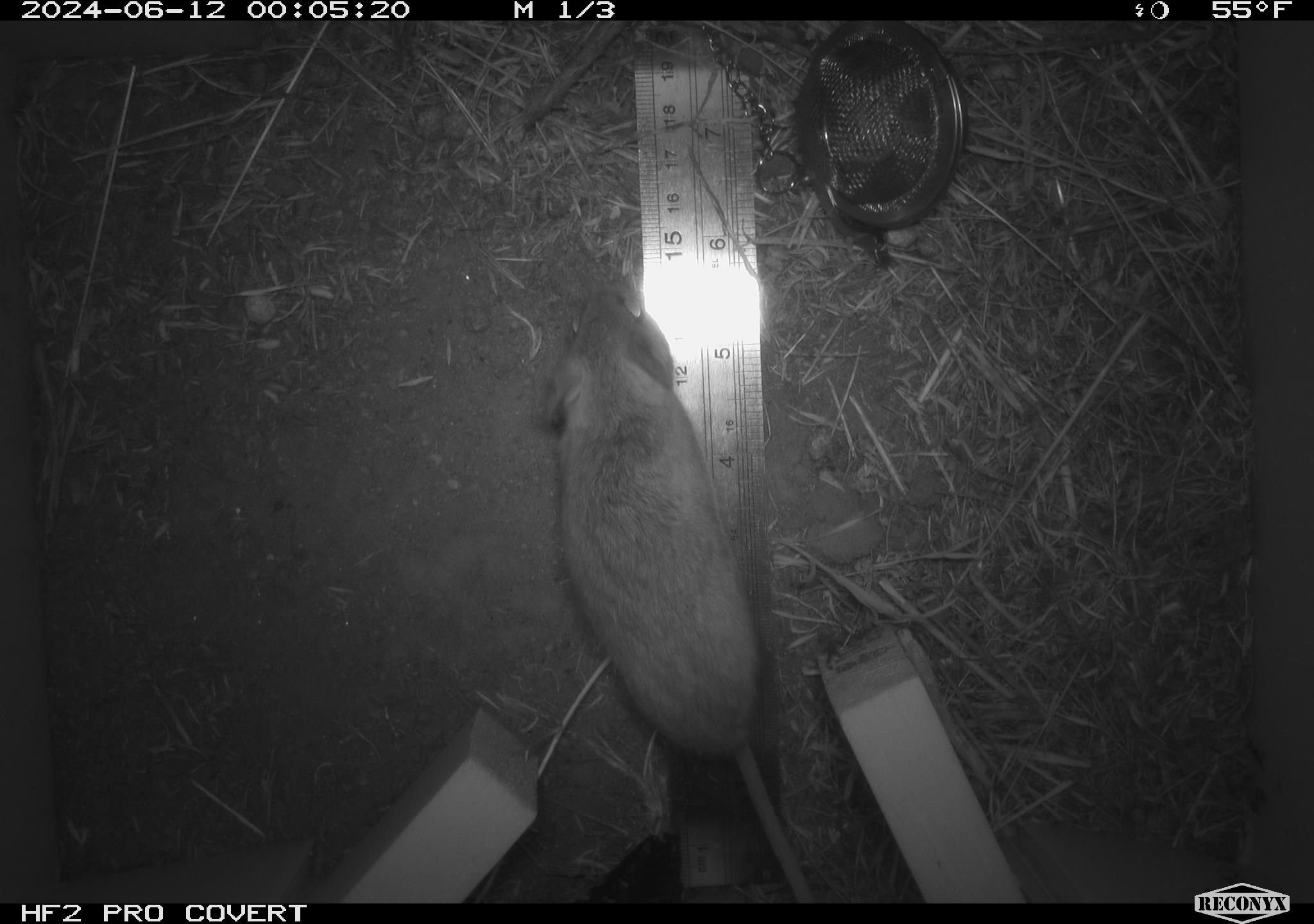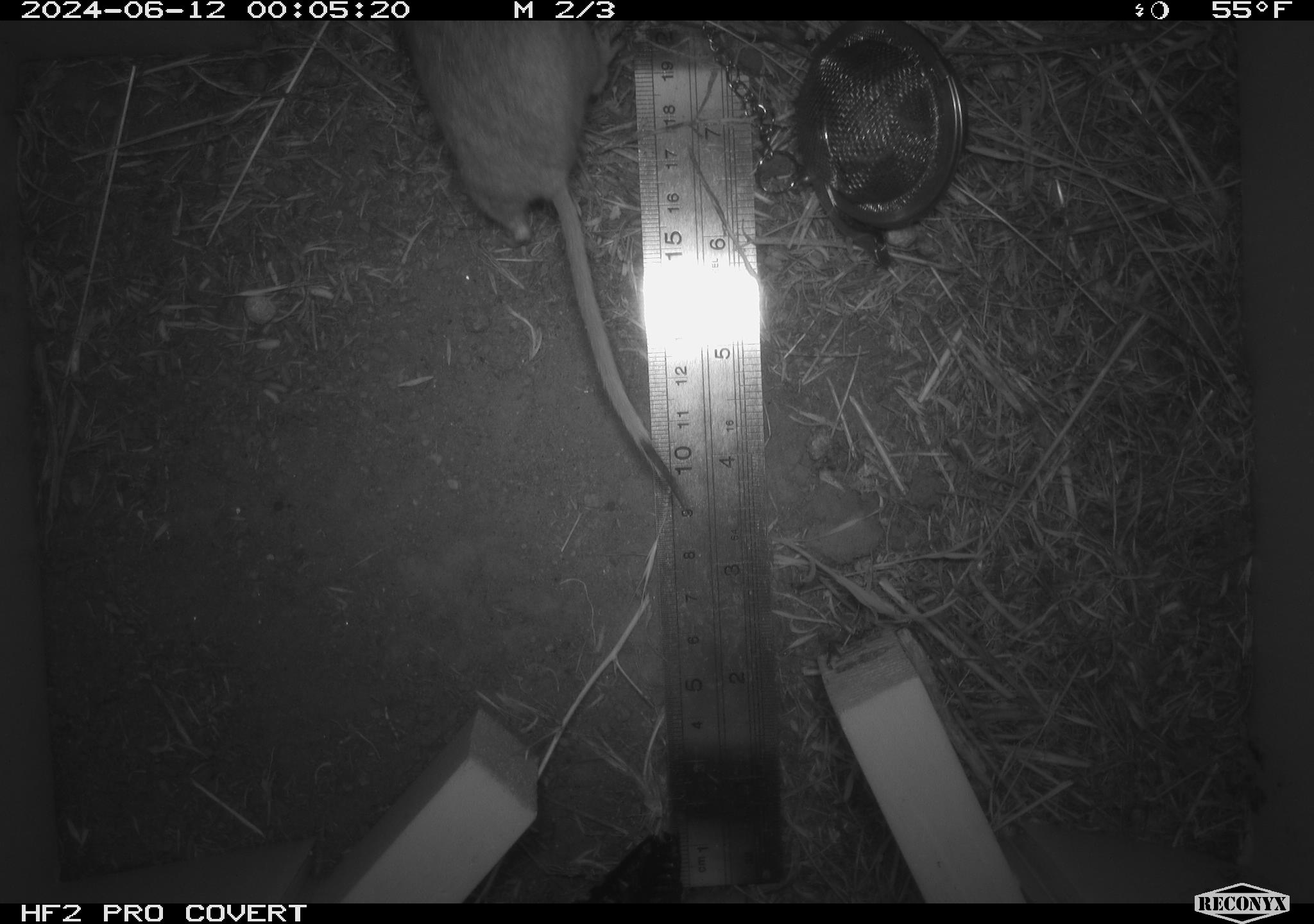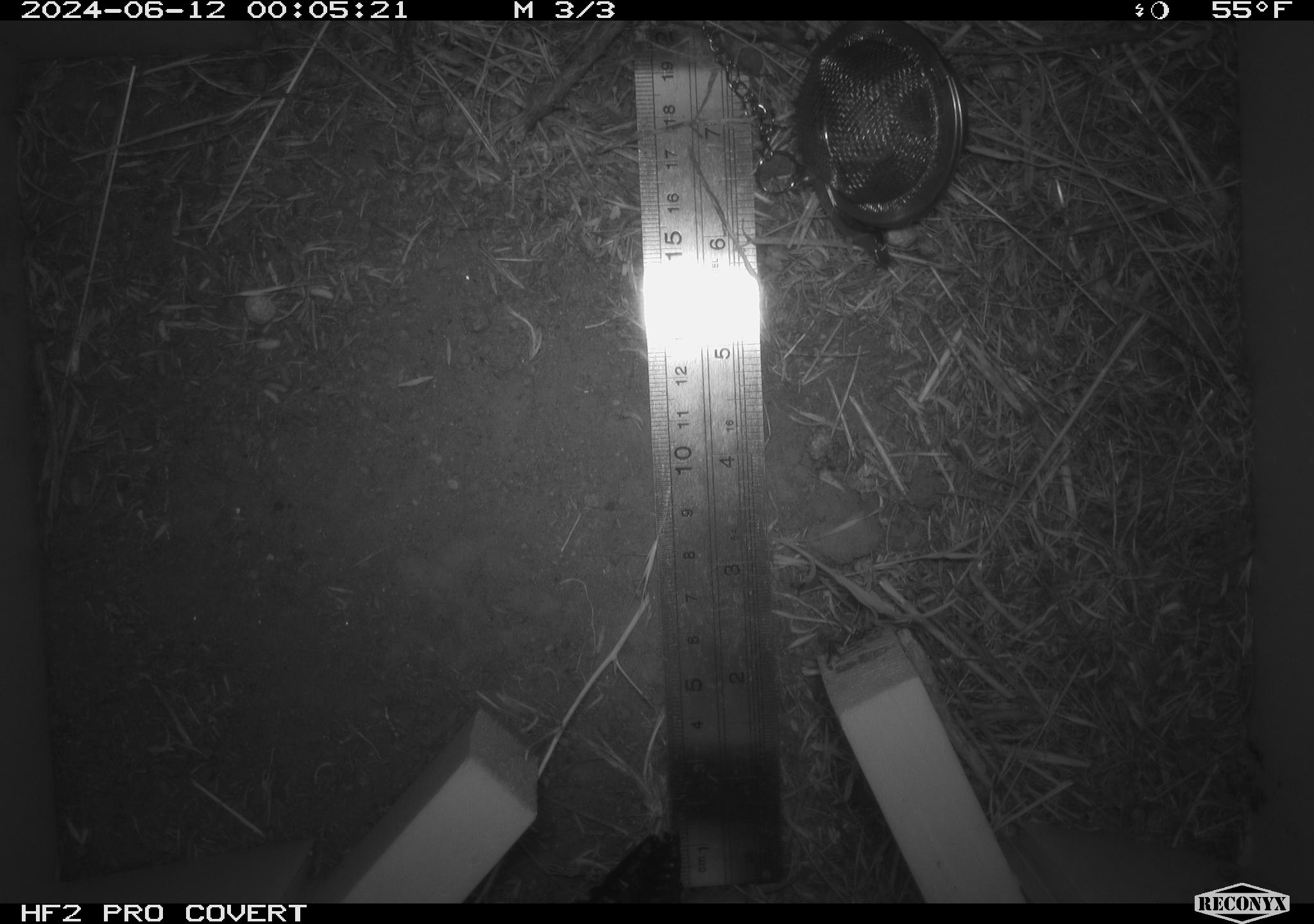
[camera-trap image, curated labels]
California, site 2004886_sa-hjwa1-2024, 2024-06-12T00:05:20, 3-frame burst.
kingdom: Animalia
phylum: Chordata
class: Mammalia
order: Rodentia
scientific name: Rodentia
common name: rodent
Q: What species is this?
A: Rodent (Rodentia).